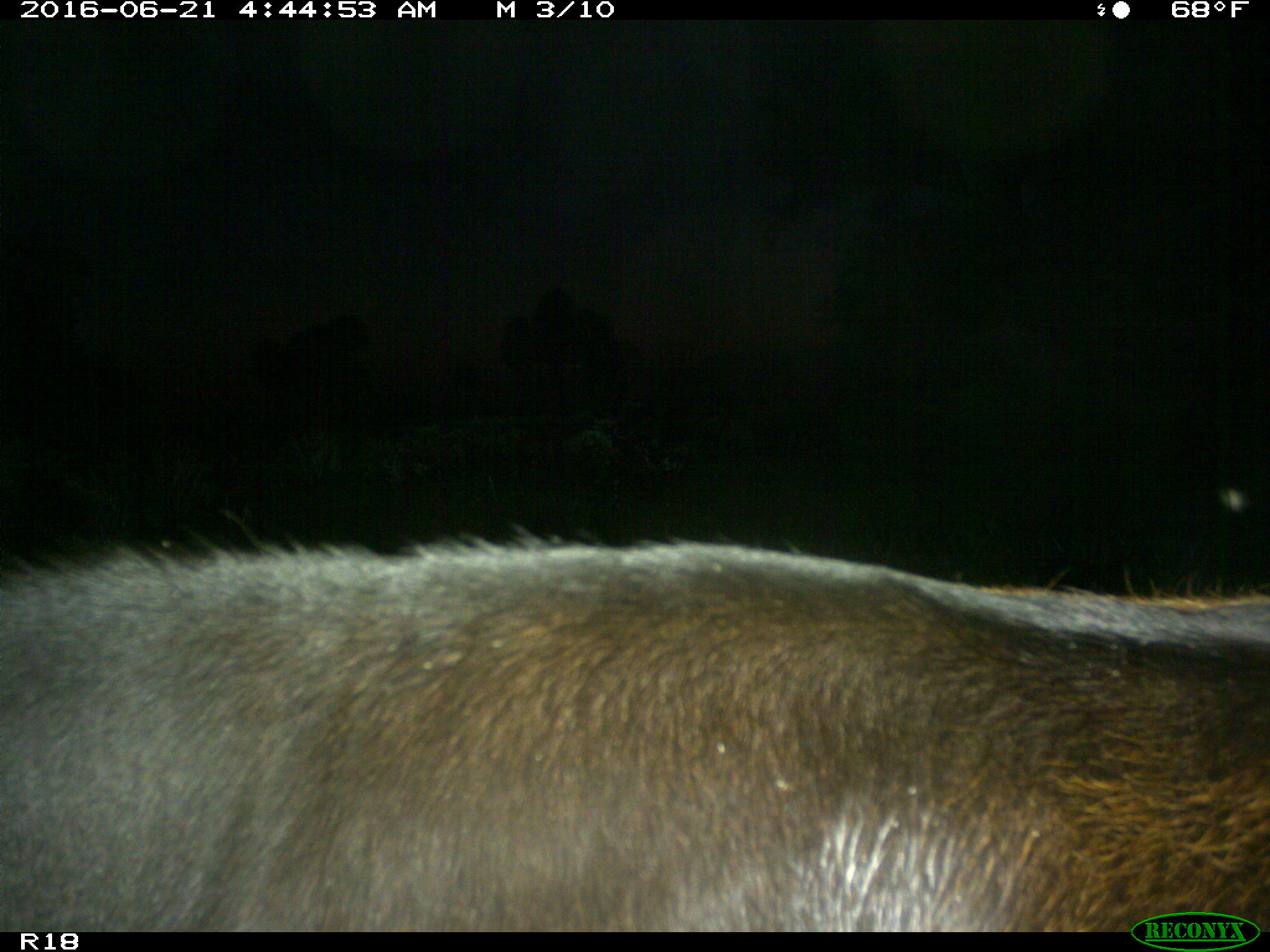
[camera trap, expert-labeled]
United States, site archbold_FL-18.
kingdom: Animalia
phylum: Chordata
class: Mammalia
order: Artiodactyla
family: Bovidae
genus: Bos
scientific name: Bos taurus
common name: domestic cow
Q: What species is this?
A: Bos taurus (domestic cow).